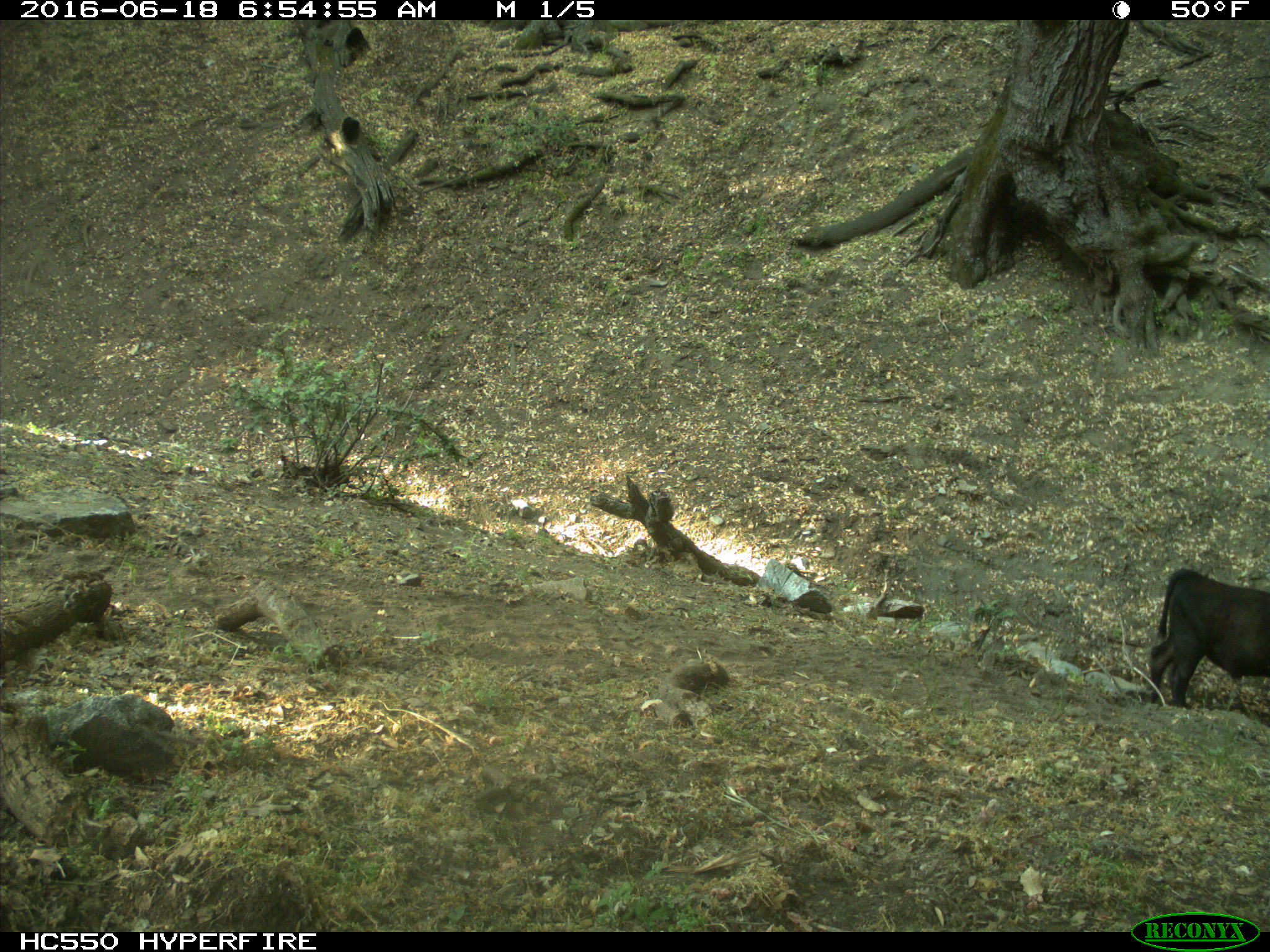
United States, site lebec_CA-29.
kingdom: Animalia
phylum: Chordata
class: Mammalia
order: Artiodactyla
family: Bovidae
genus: Bos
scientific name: Bos taurus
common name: domestic cow